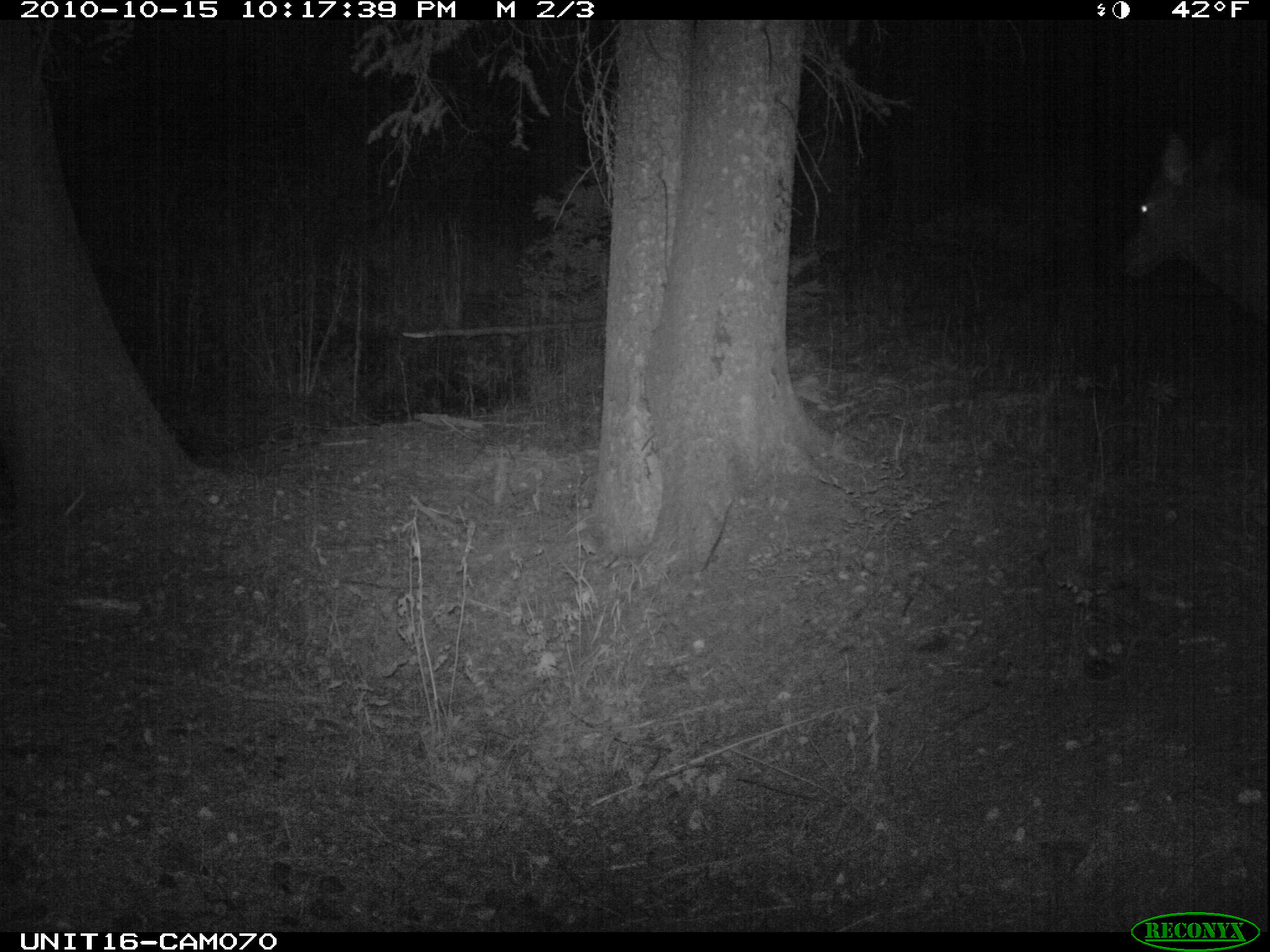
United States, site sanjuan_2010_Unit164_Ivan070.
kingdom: Animalia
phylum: Chordata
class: Mammalia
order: Artiodactyla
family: Cervidae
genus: Cervus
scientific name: Cervus elaphus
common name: red deer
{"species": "Cervus elaphus (red deer)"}